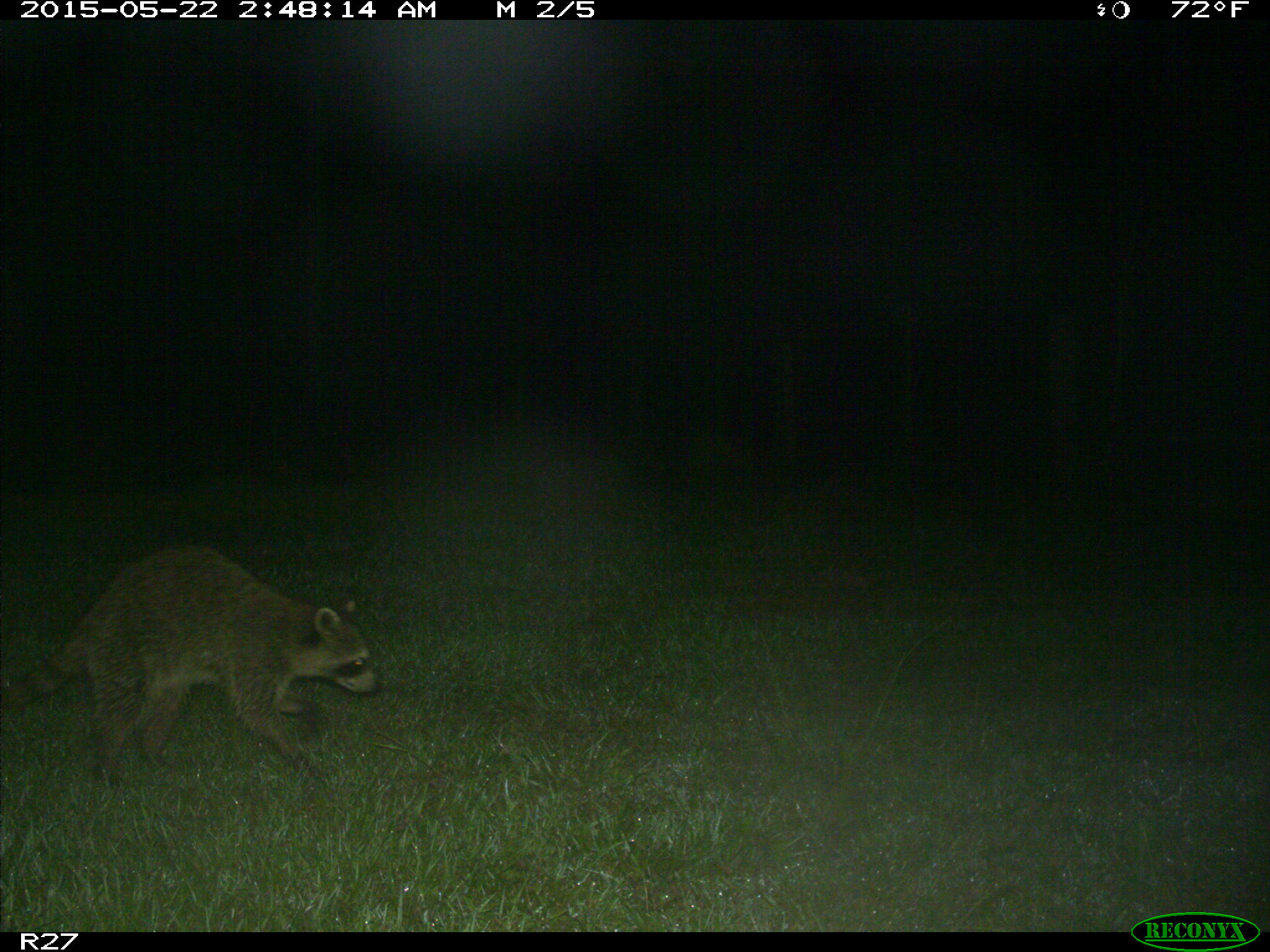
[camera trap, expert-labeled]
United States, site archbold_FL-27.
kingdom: Animalia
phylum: Chordata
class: Mammalia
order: Carnivora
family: Procyonidae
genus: Procyon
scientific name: Procyon lotor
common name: common raccoon